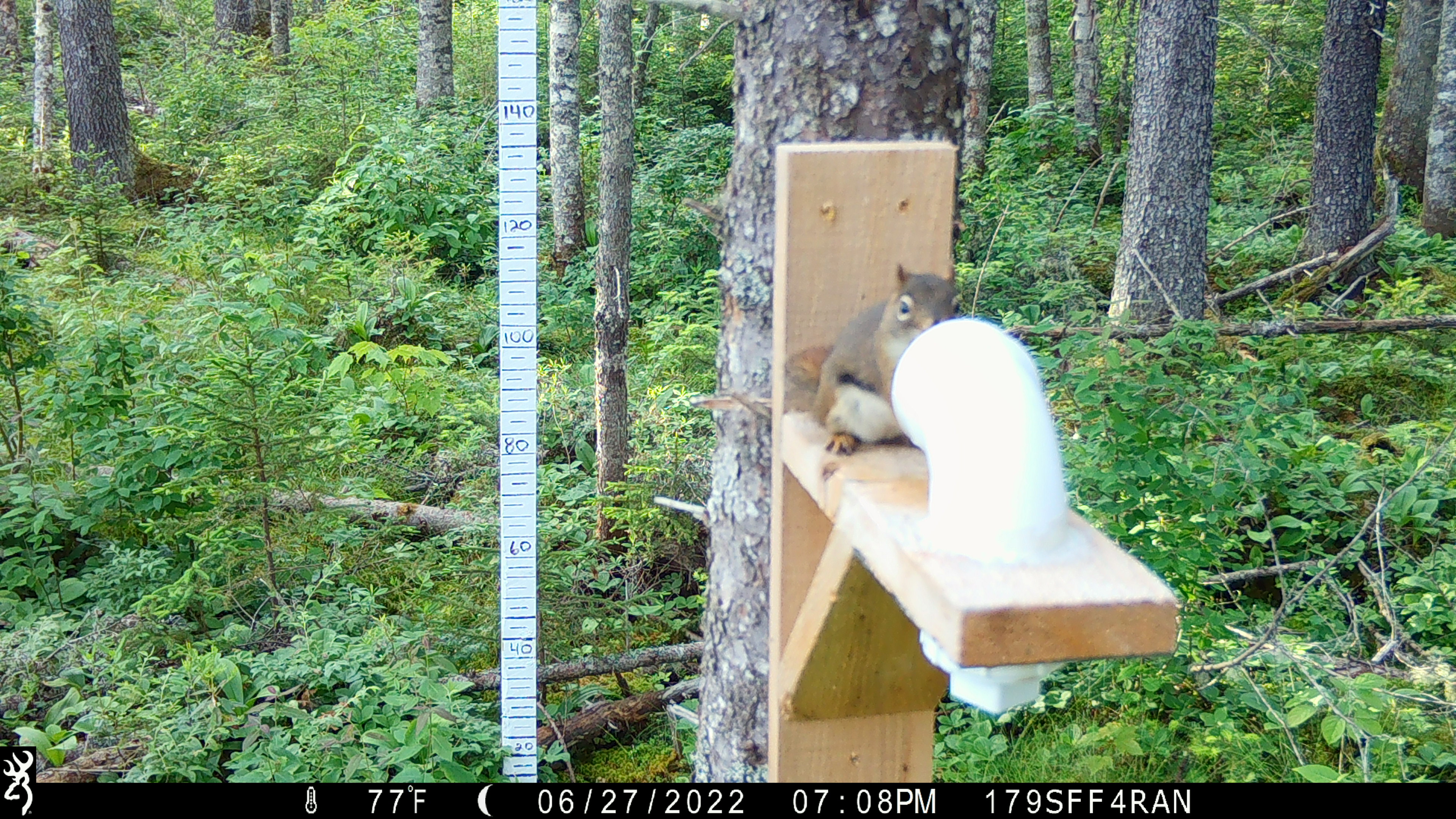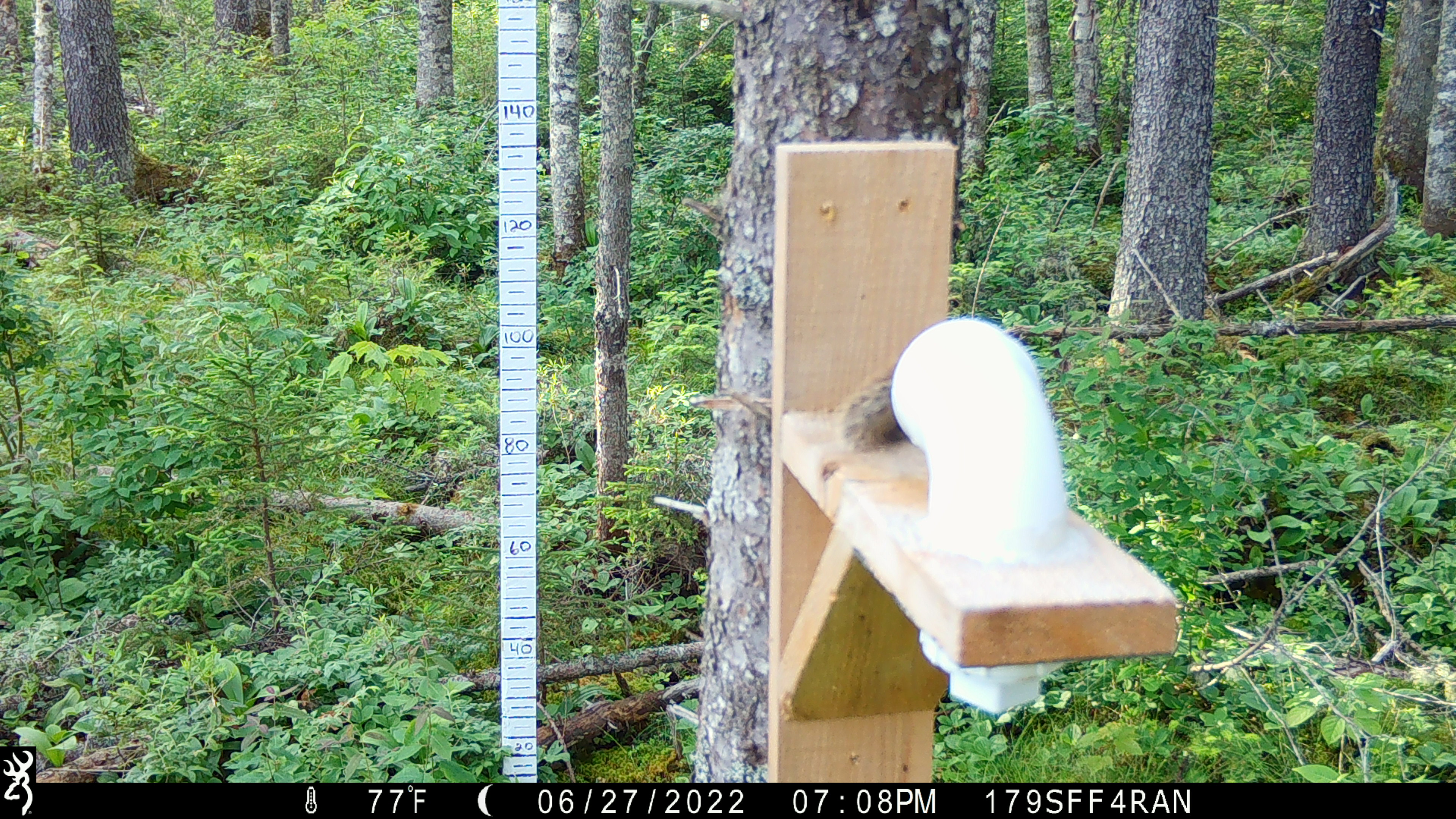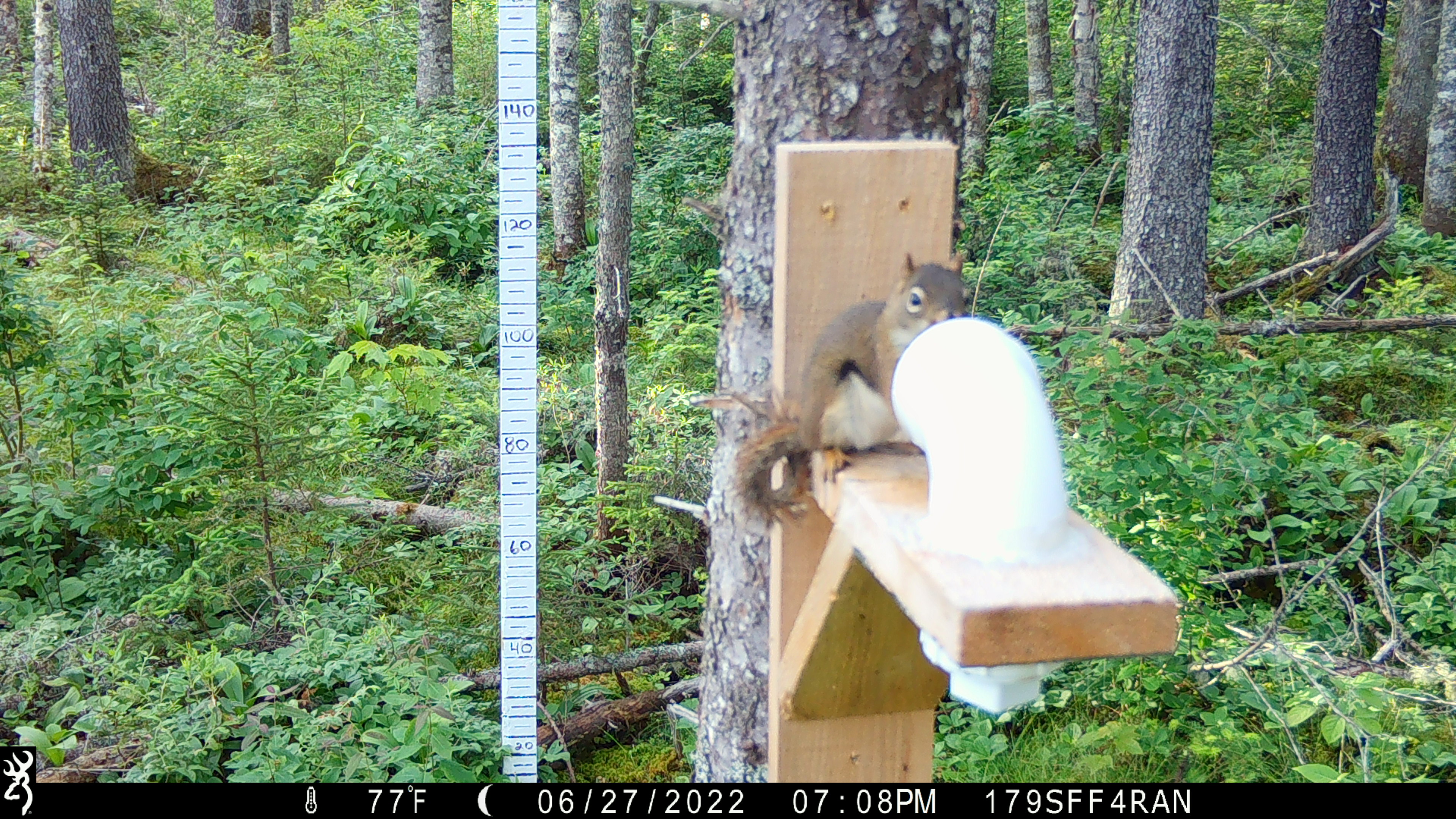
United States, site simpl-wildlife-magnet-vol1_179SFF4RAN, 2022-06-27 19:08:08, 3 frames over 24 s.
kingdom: Animalia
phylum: Chordata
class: Mammalia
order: Rodentia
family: Sciuridae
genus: Tamiasciurus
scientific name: Tamiasciurus hudsonicus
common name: red squirrel